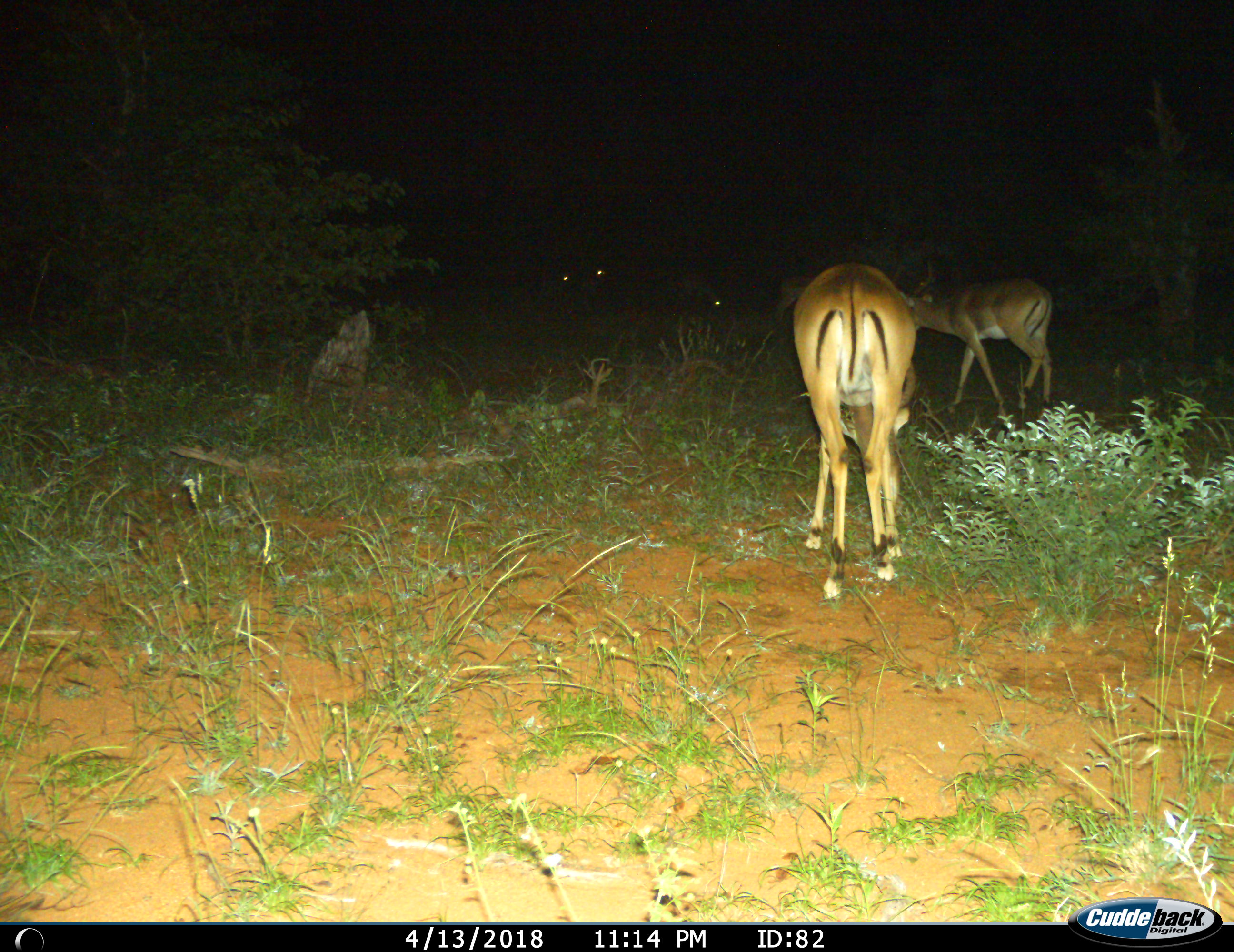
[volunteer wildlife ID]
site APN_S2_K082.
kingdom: Animalia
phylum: Chordata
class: Mammalia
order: Artiodactyla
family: Bovidae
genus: Aepyceros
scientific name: Aepyceros melampus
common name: impala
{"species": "impala (Aepyceros melampus)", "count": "5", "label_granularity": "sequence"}